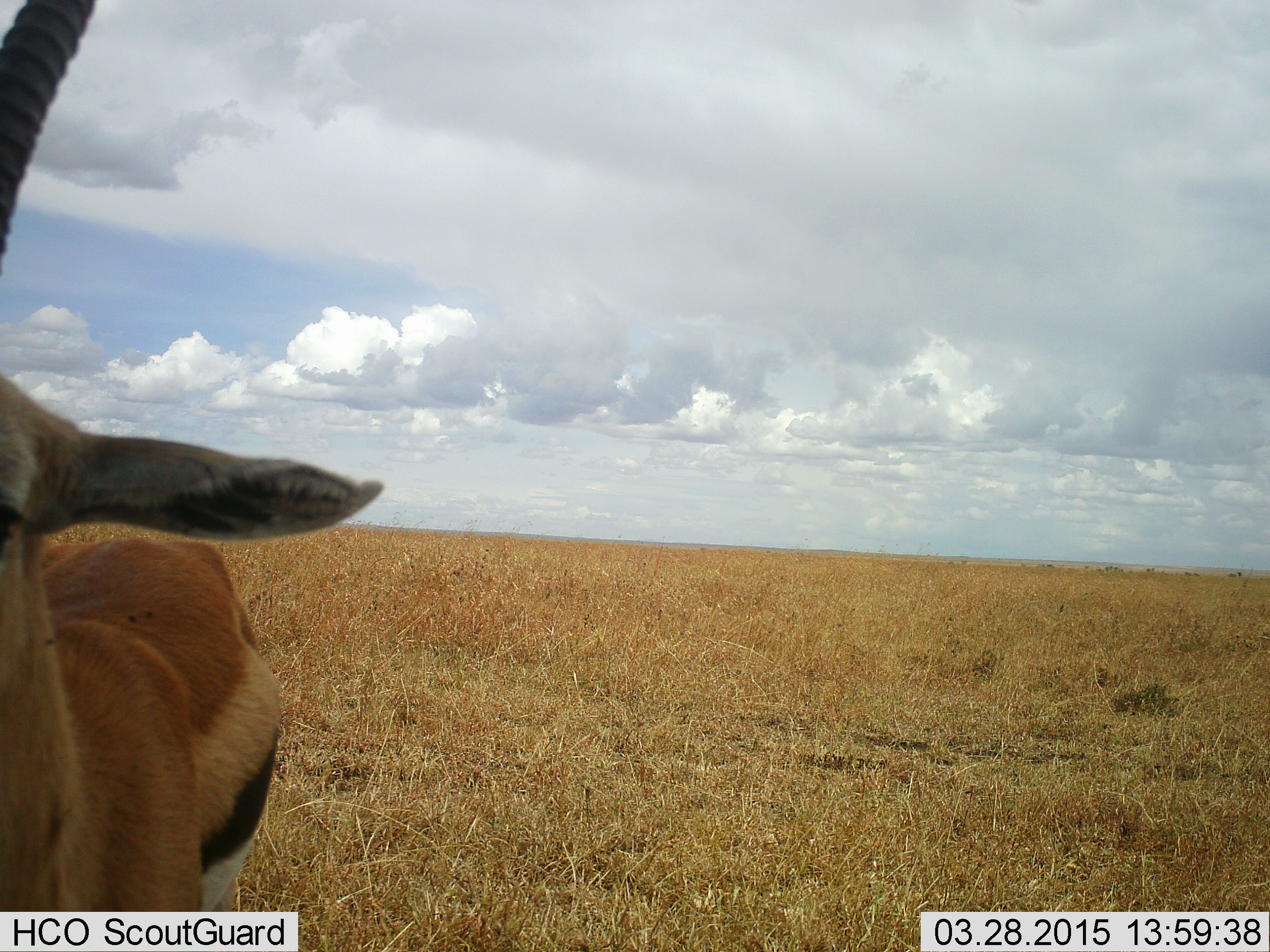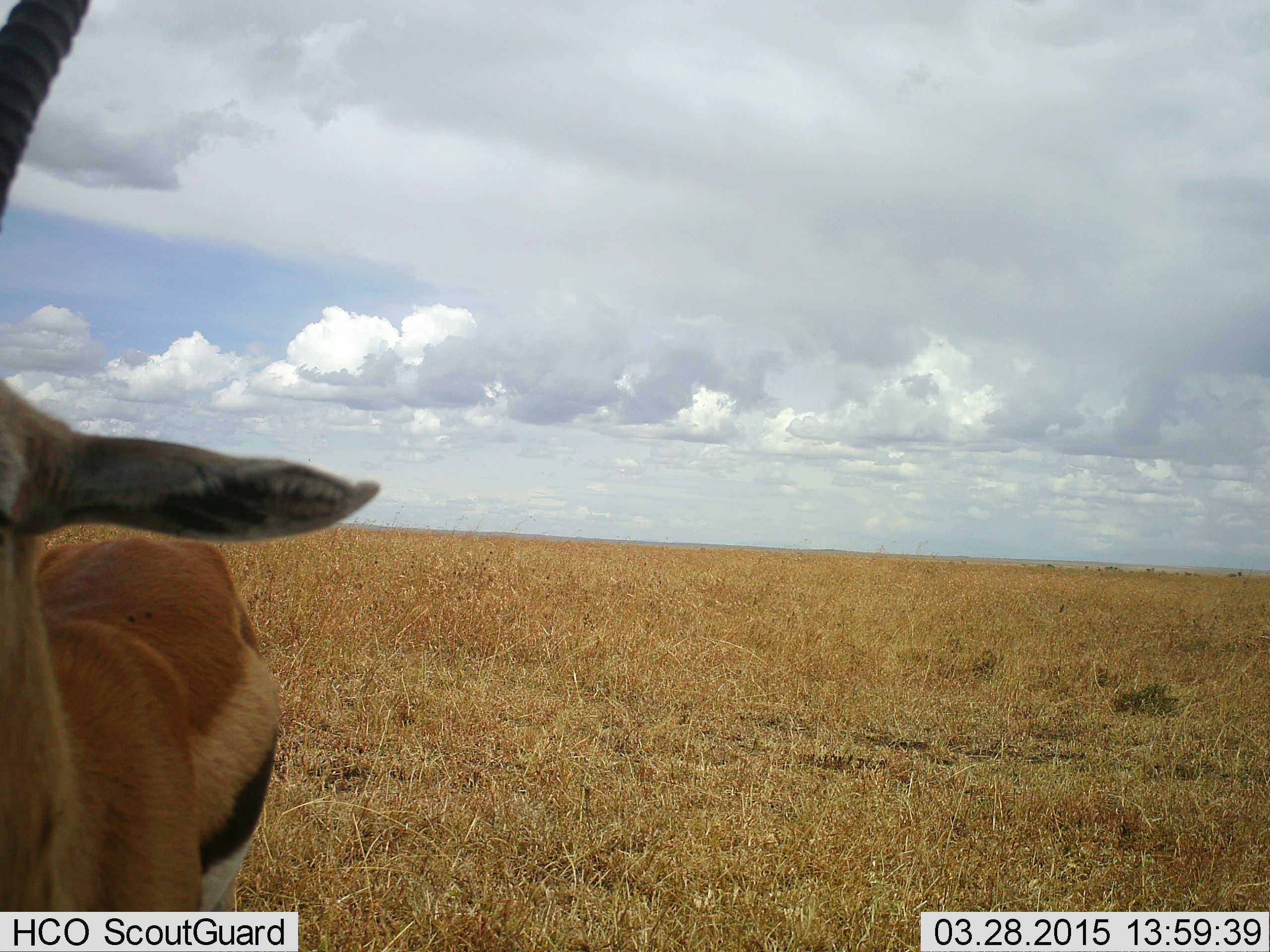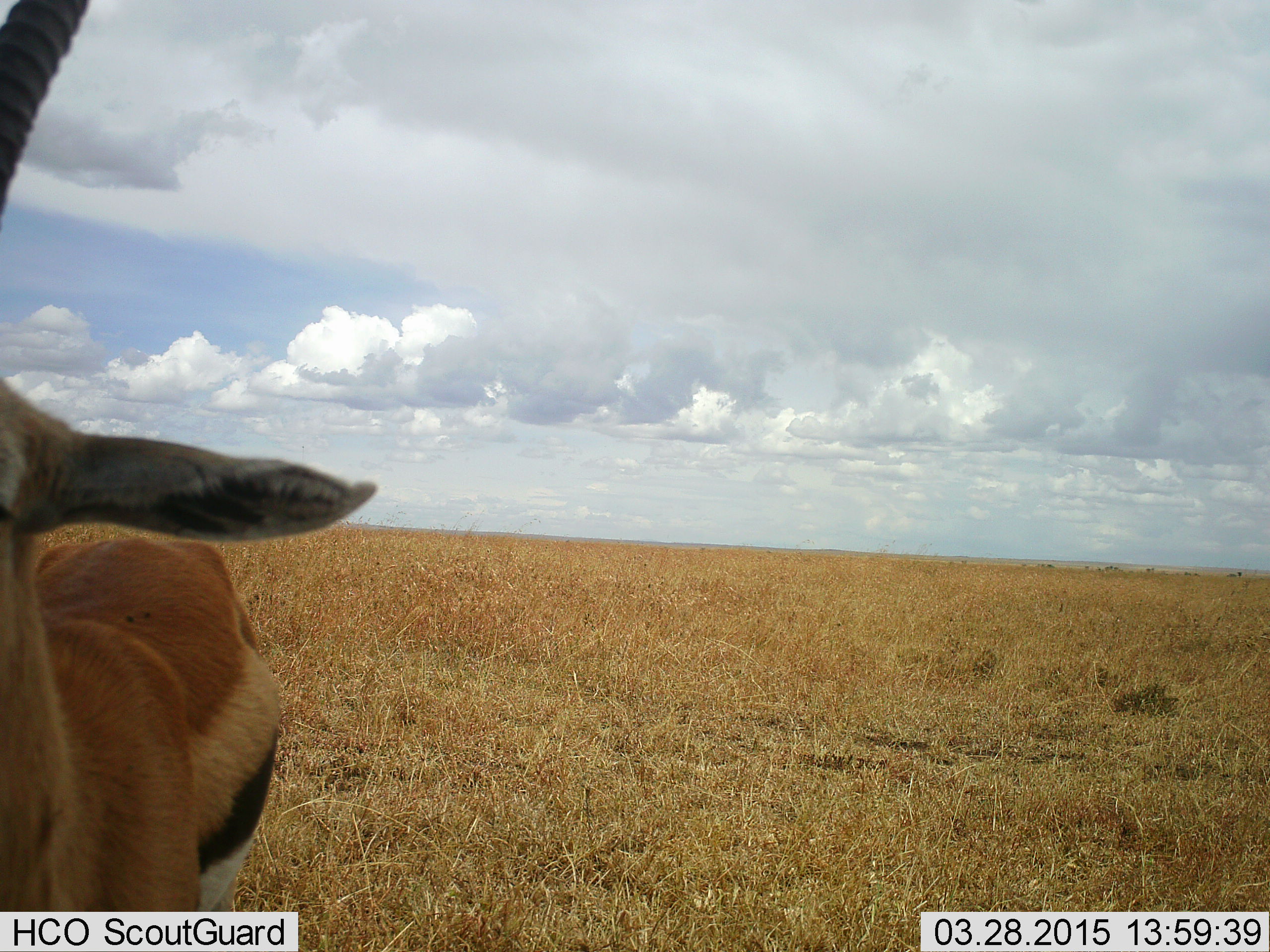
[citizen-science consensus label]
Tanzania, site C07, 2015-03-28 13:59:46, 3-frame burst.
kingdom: Animalia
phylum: Chordata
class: Mammalia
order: Artiodactyla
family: Bovidae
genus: Eudorcas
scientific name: Eudorcas thomsonii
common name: thomson's gazelle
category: gazellethomsons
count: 1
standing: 90%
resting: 0%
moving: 10%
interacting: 0%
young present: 0%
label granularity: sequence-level